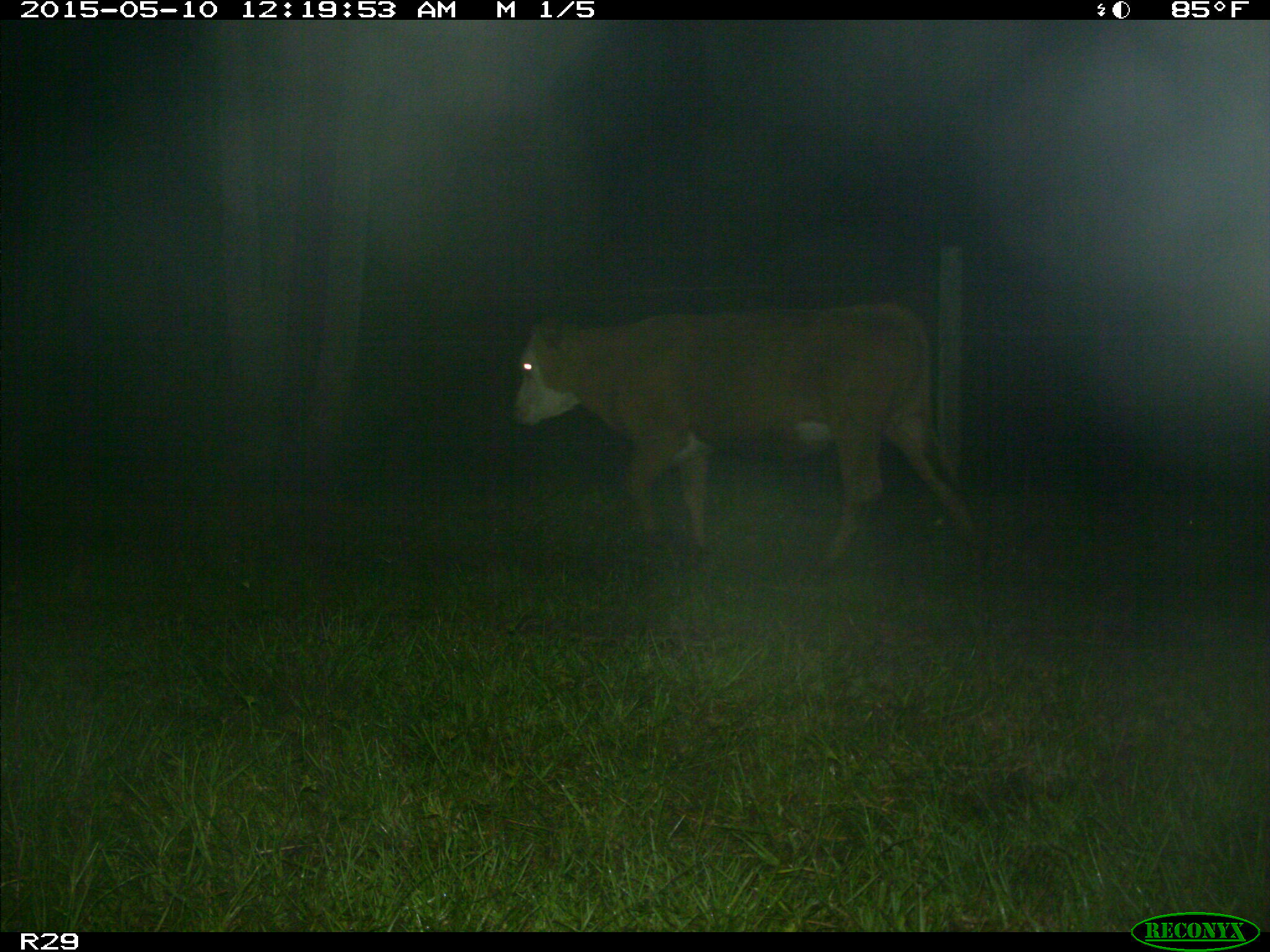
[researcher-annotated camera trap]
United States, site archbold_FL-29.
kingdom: Animalia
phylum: Chordata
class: Mammalia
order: Artiodactyla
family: Bovidae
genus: Bos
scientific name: Bos taurus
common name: domestic cow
Bos taurus (domestic cow).